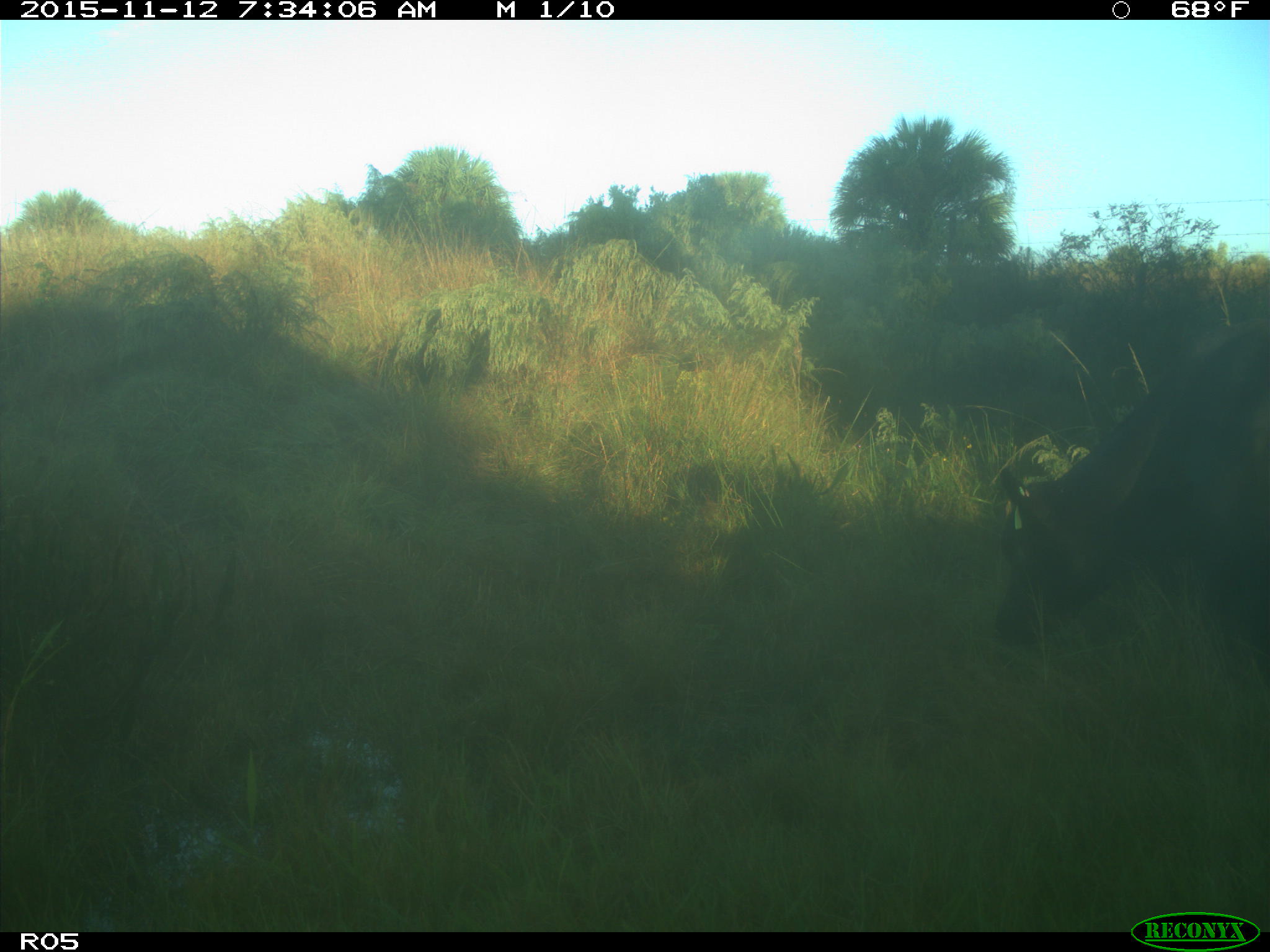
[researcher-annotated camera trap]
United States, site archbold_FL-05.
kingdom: Animalia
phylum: Chordata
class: Mammalia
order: Artiodactyla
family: Bovidae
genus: Bos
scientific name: Bos taurus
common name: domestic cow